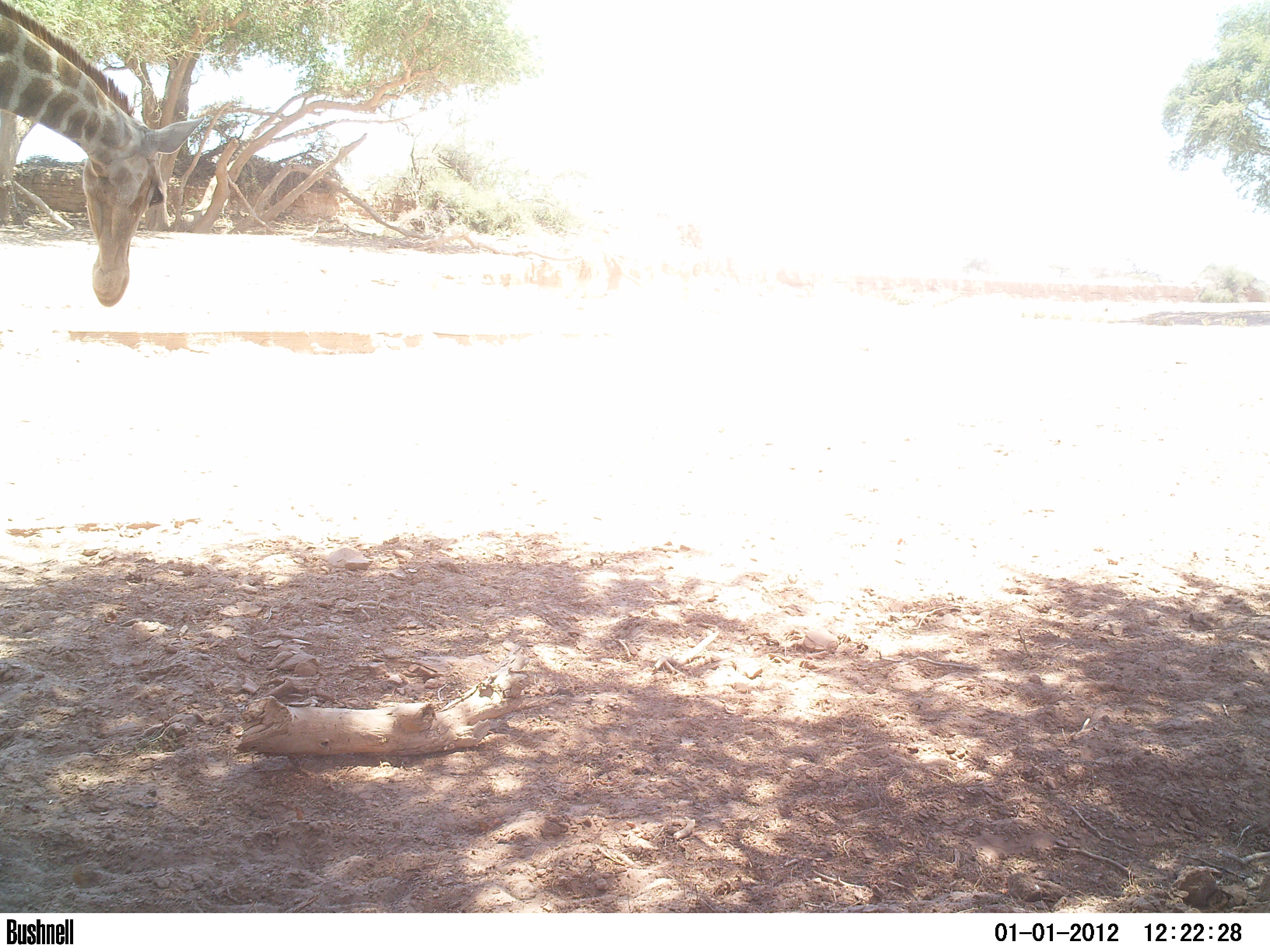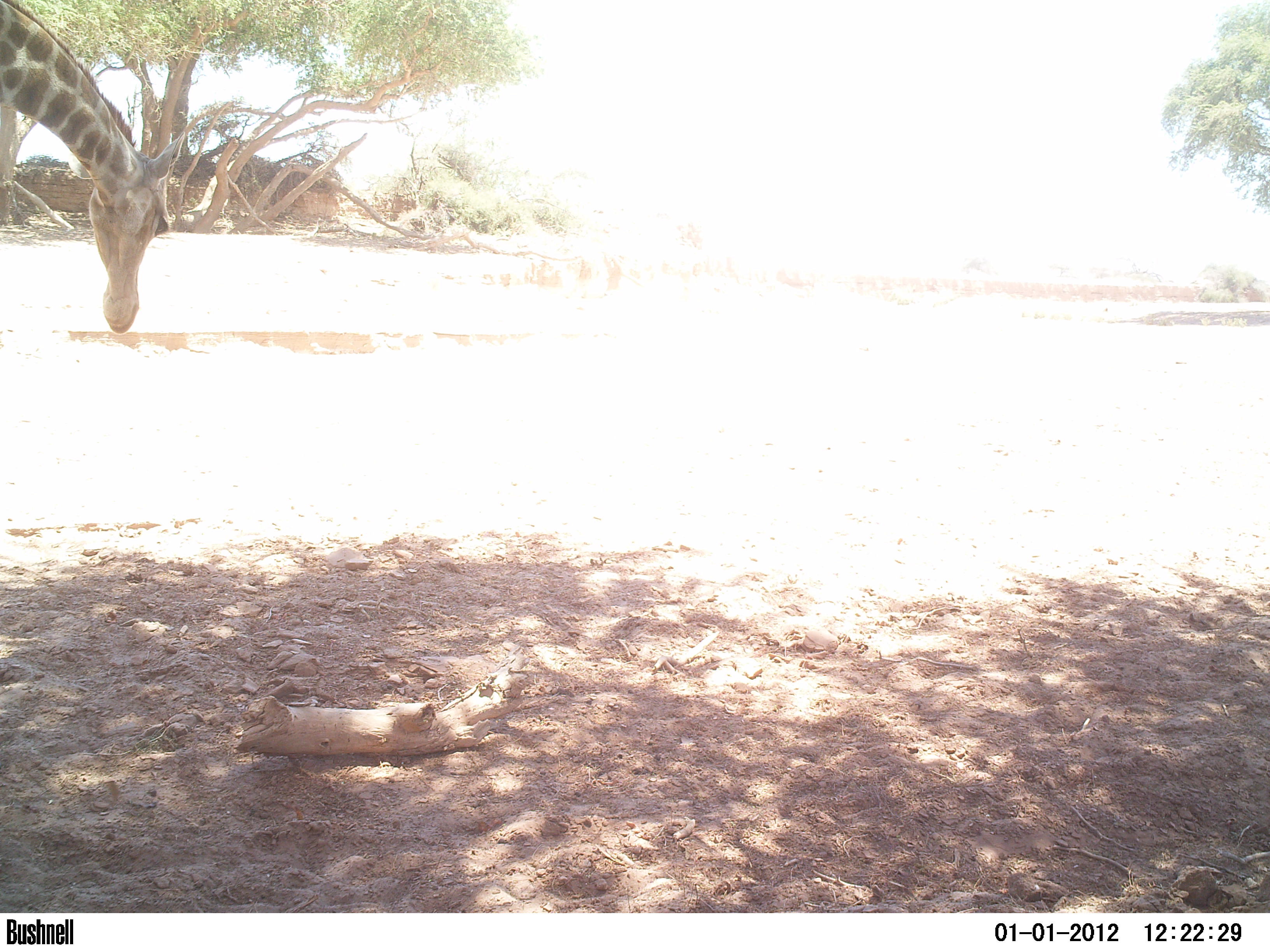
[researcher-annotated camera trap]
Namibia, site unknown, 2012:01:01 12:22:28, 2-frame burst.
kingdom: Animalia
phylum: Chordata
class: Mammalia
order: Artiodactyla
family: Giraffidae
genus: Giraffa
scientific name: Giraffa camelopardalis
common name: giraffe